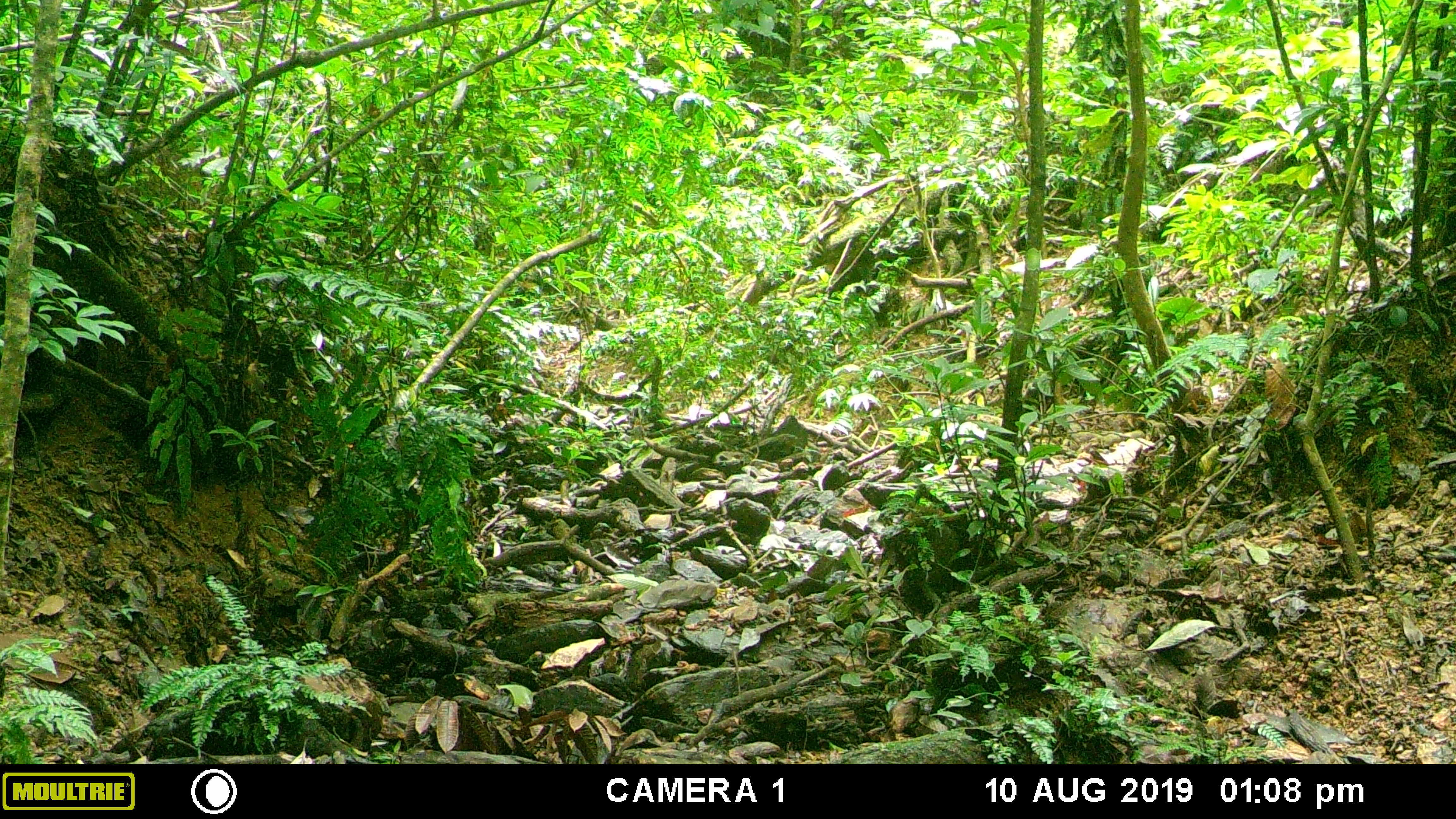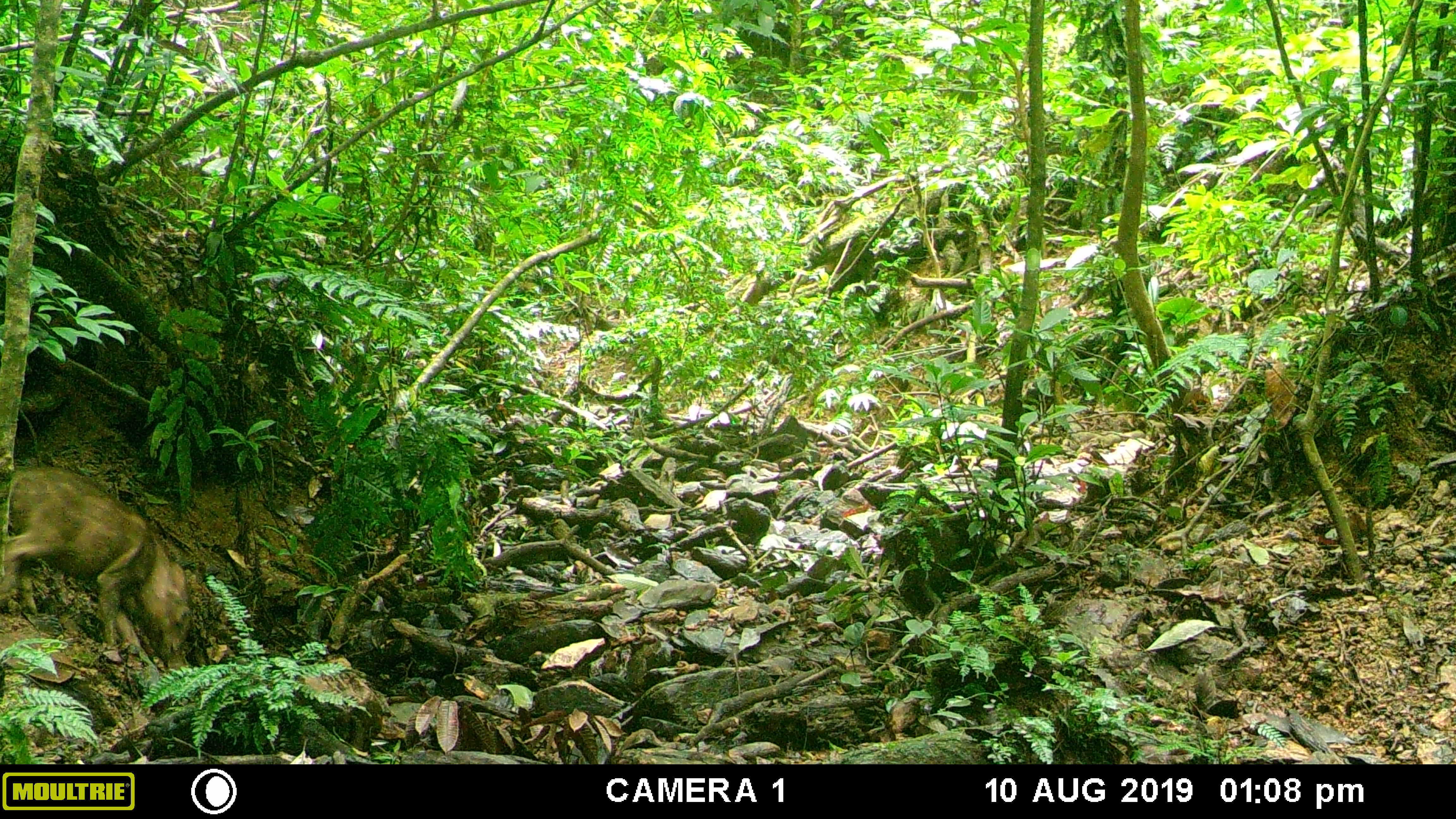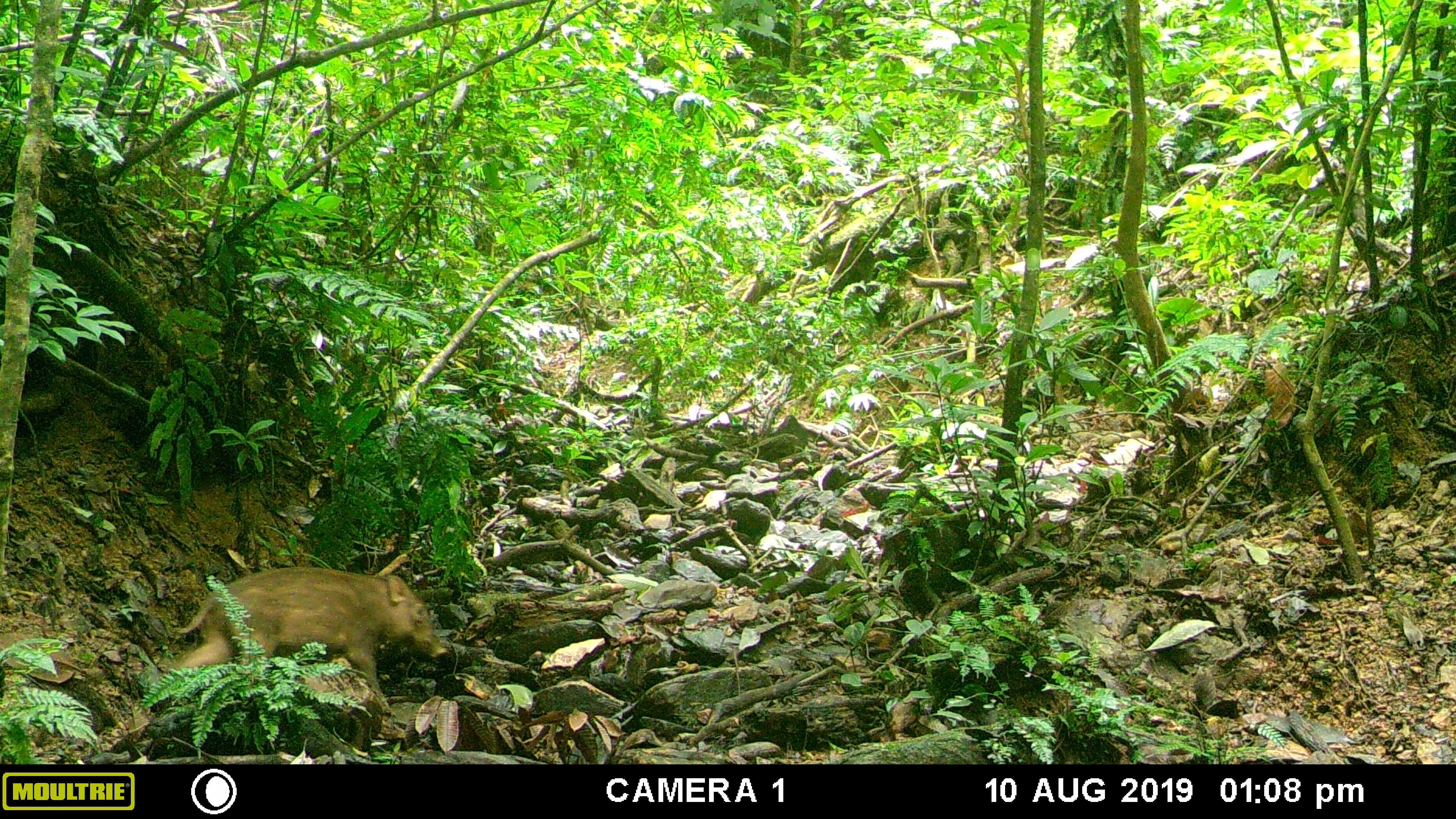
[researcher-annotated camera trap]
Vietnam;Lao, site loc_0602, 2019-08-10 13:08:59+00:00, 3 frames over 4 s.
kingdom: Animalia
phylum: Chordata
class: Mammalia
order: Artiodactyla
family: Suidae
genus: Sus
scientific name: Sus scrofa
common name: eurasian wild pig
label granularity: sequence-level